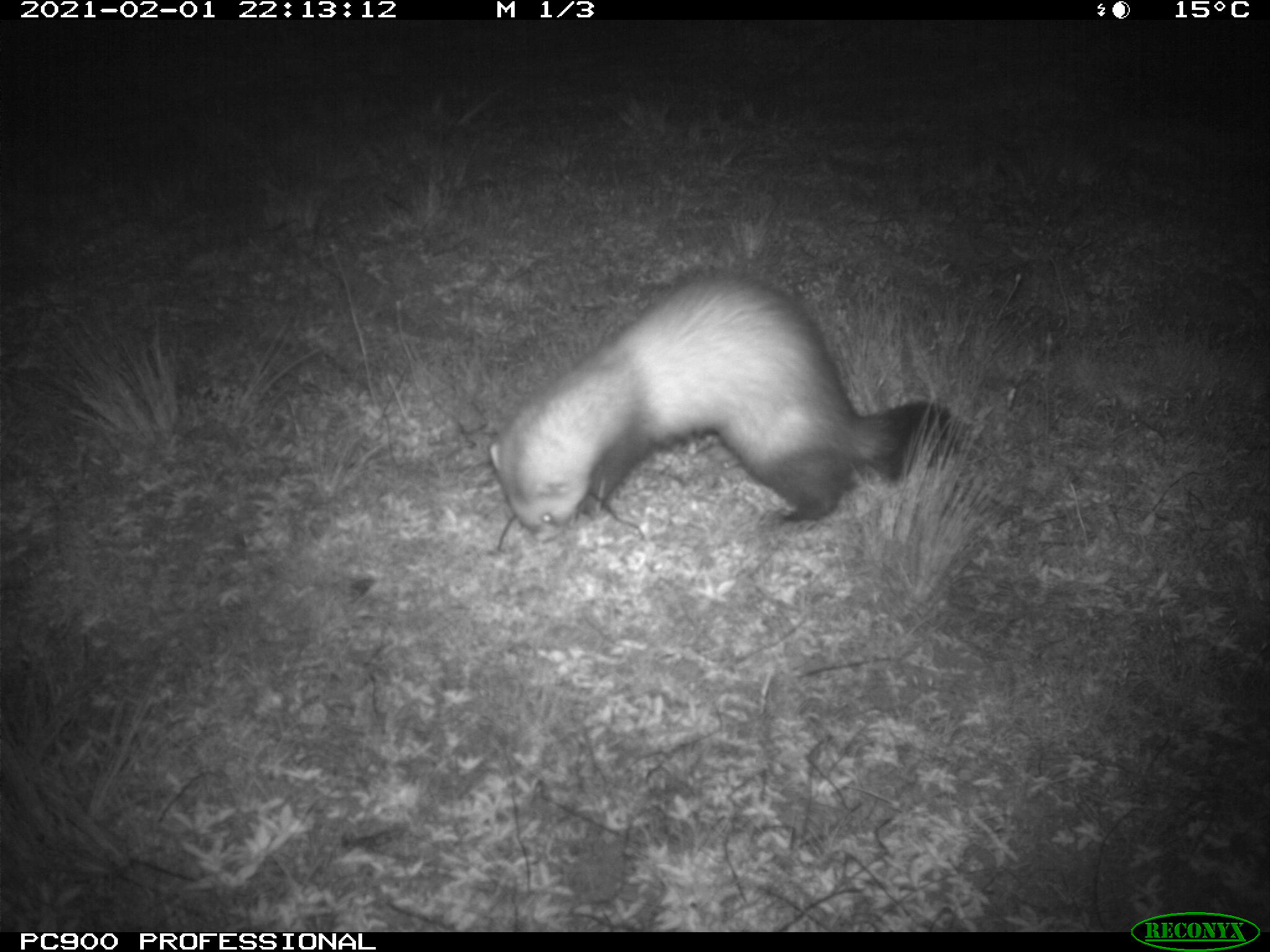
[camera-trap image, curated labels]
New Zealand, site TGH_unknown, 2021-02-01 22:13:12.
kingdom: Animalia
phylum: Chordata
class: Mammalia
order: Carnivora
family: Mustelidae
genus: Mustela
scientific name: Mustela furo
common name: ferret